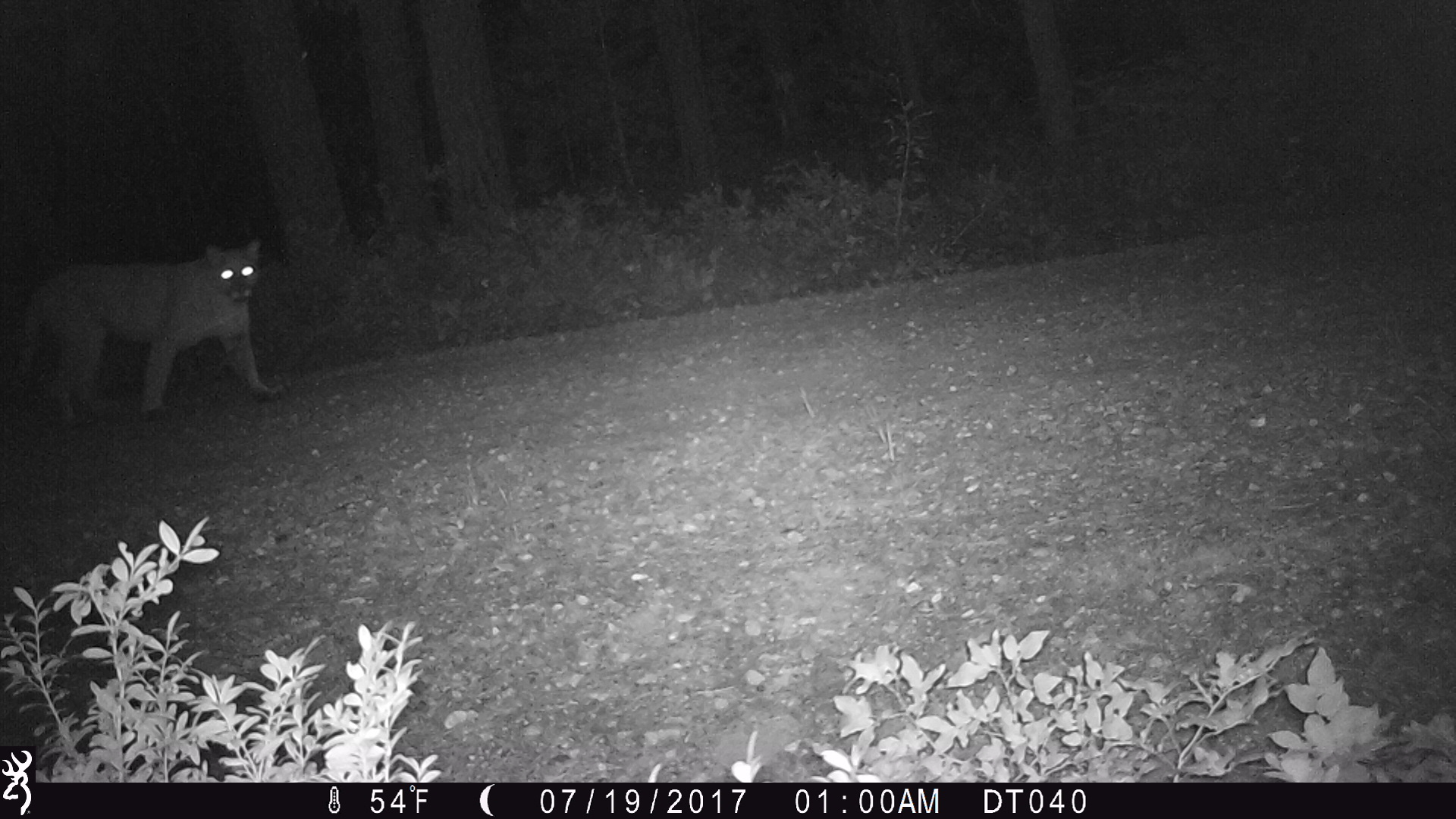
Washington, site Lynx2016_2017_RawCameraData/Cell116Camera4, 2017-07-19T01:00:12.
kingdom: Animalia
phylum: Chordata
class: Mammalia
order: Carnivora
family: Felidae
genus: Puma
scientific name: Puma concolor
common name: mountain lion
Puma concolor (mountain lion). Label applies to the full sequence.